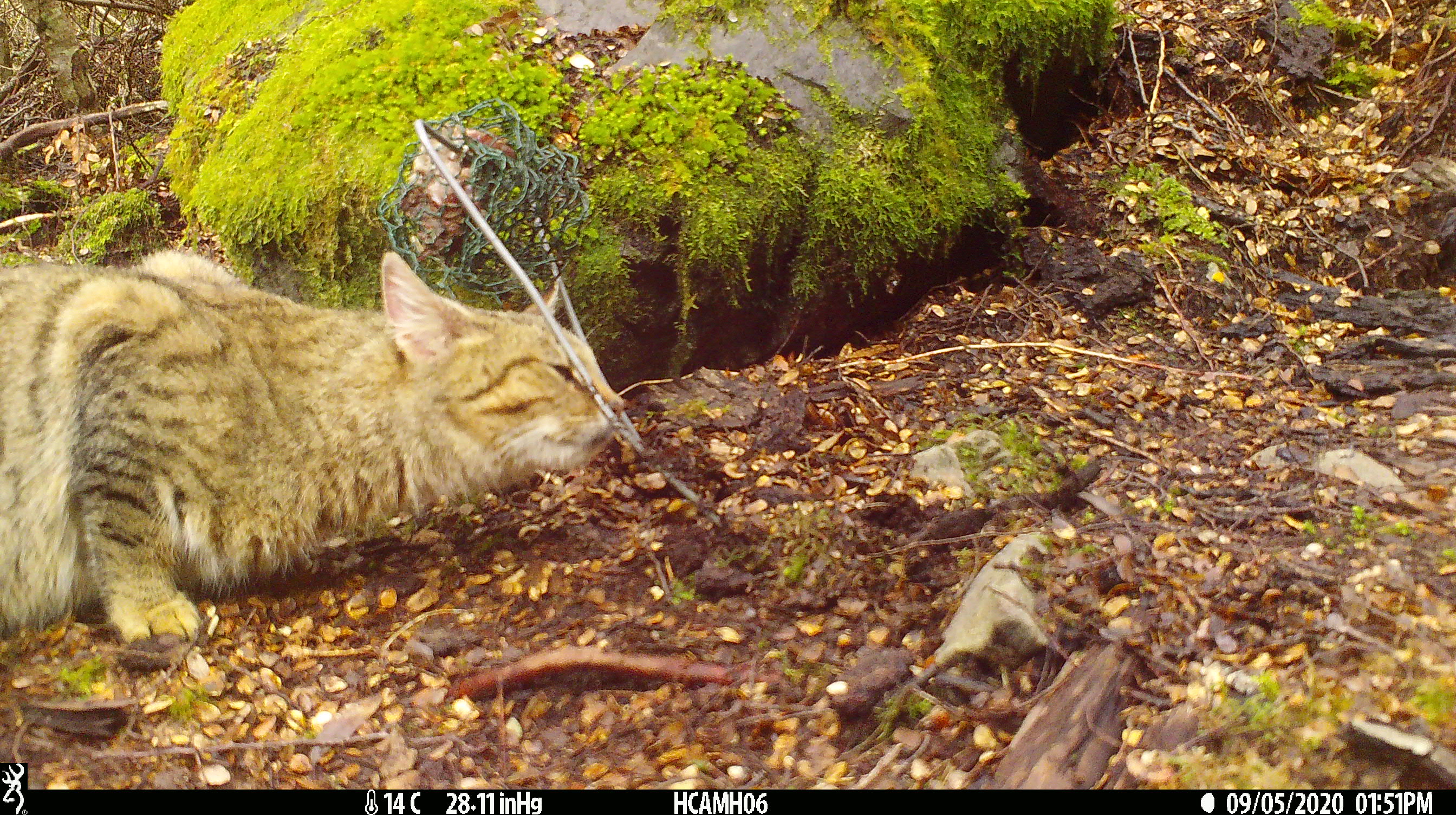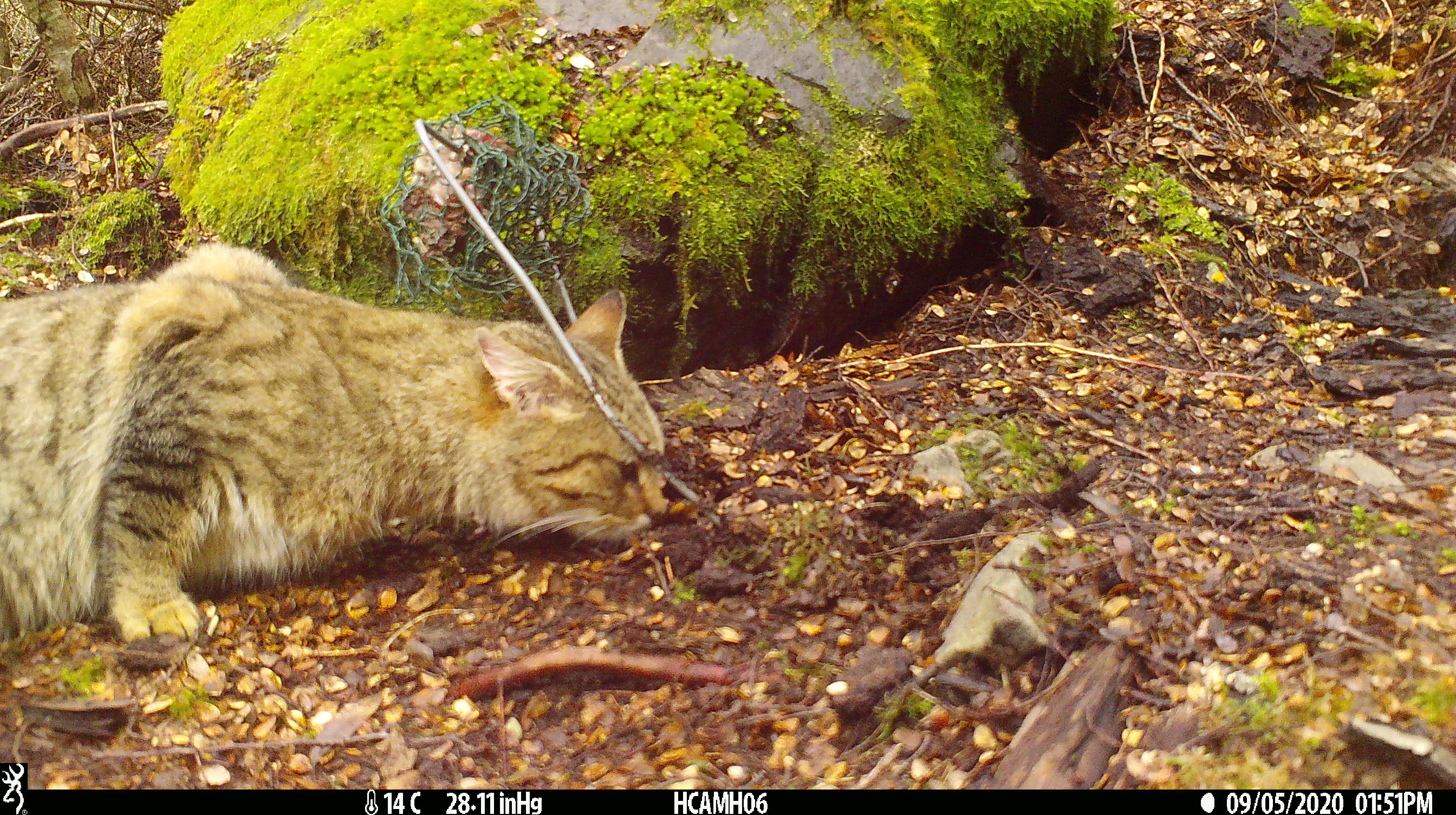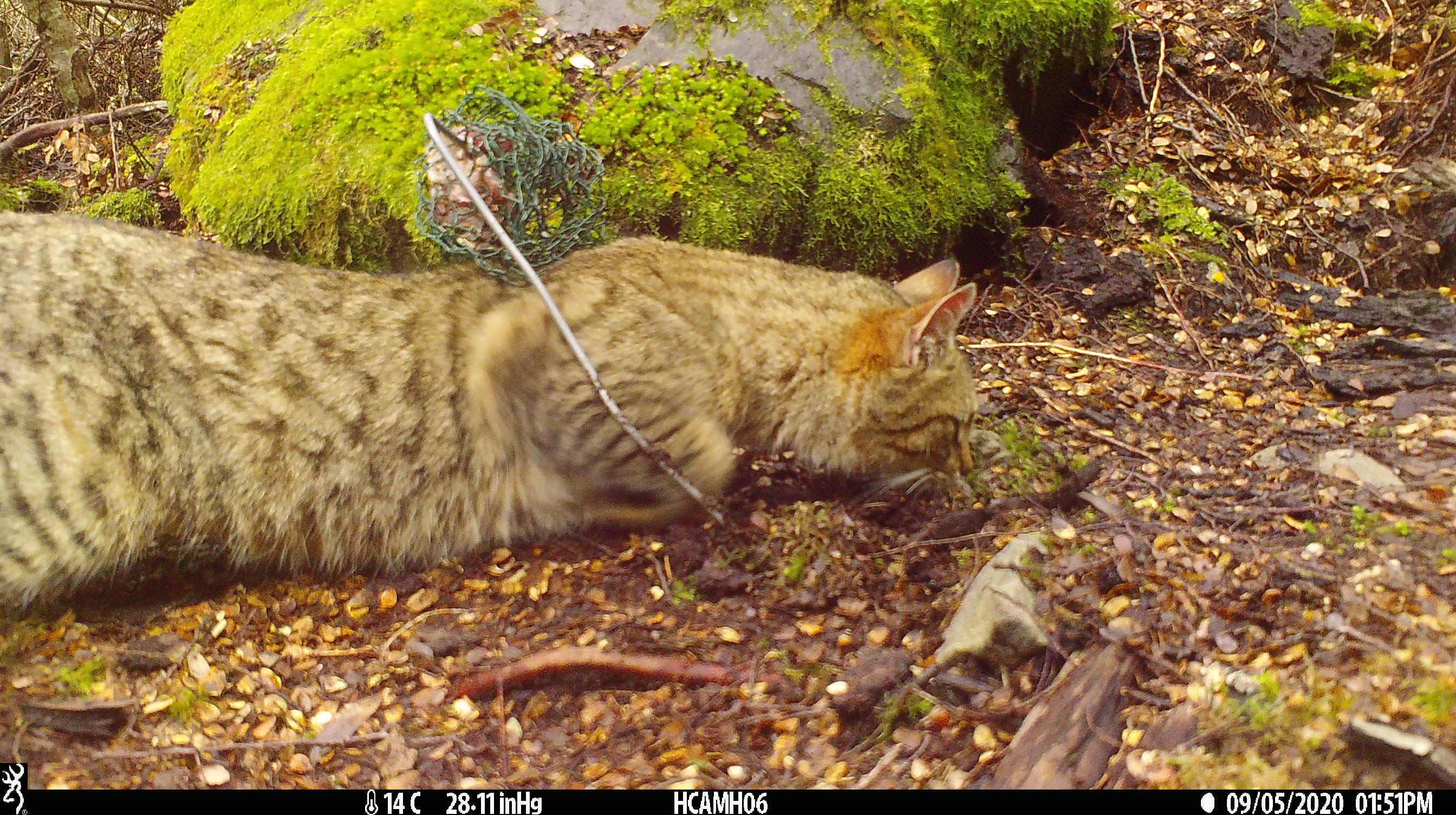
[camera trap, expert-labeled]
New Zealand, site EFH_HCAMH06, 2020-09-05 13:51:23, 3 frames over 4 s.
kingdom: Animalia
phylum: Chordata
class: Mammalia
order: Carnivora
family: Felidae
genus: Felis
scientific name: Felis catus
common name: domestic cat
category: cat